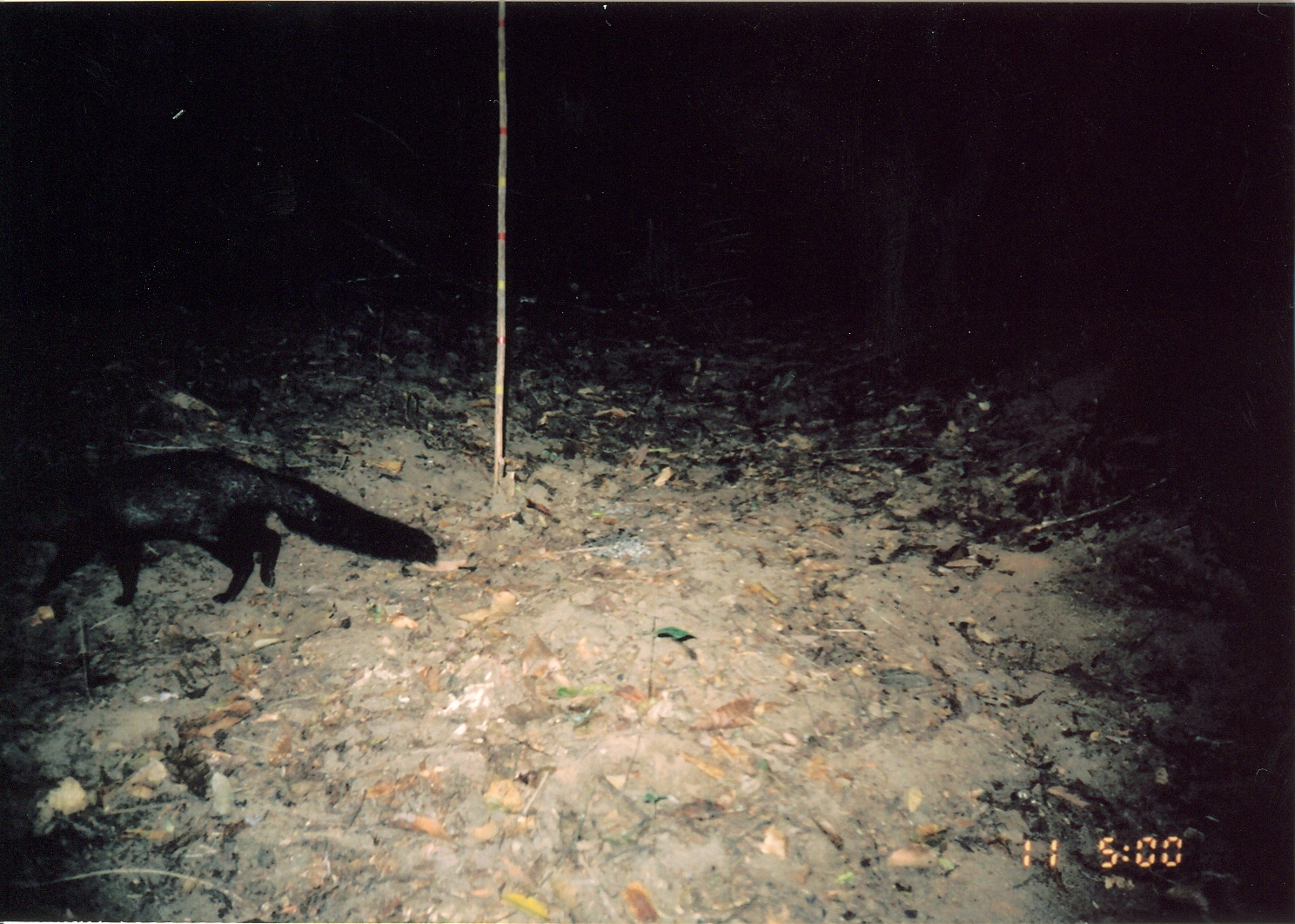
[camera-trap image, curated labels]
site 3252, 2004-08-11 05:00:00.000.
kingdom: Animalia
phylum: Chordata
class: Mammalia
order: Carnivora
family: Herpestidae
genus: Bdeogale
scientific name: Bdeogale crassicauda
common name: bushy-tailed mongoose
Bdeogale crassicauda (bushy-tailed mongoose), count 1.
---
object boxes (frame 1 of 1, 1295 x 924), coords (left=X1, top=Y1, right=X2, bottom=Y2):
bdeogale crassicauda: (left=2, top=447, right=438, bottom=610)